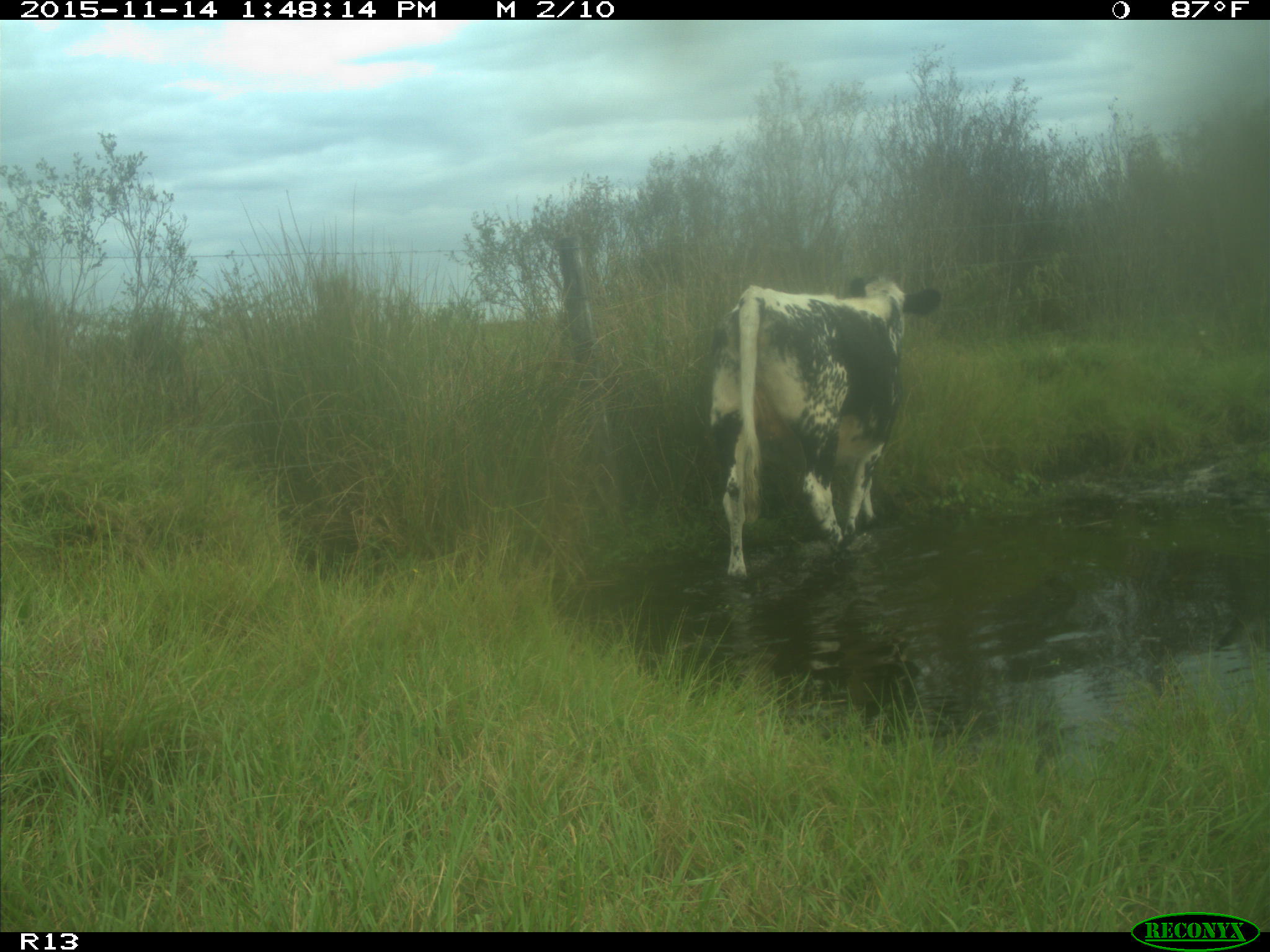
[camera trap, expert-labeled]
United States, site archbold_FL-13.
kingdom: Animalia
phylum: Chordata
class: Mammalia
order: Artiodactyla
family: Bovidae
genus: Bos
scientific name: Bos taurus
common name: domestic cow